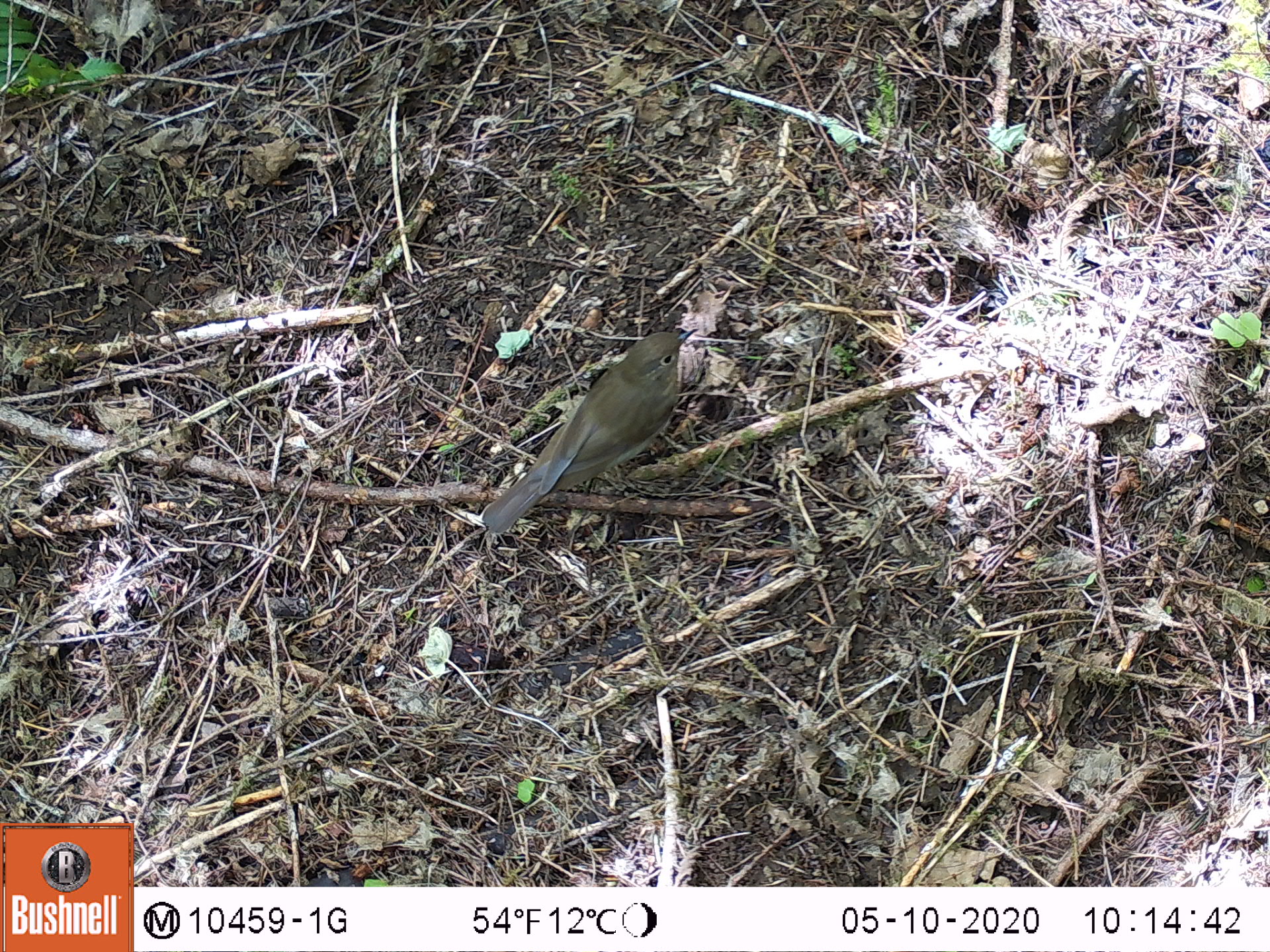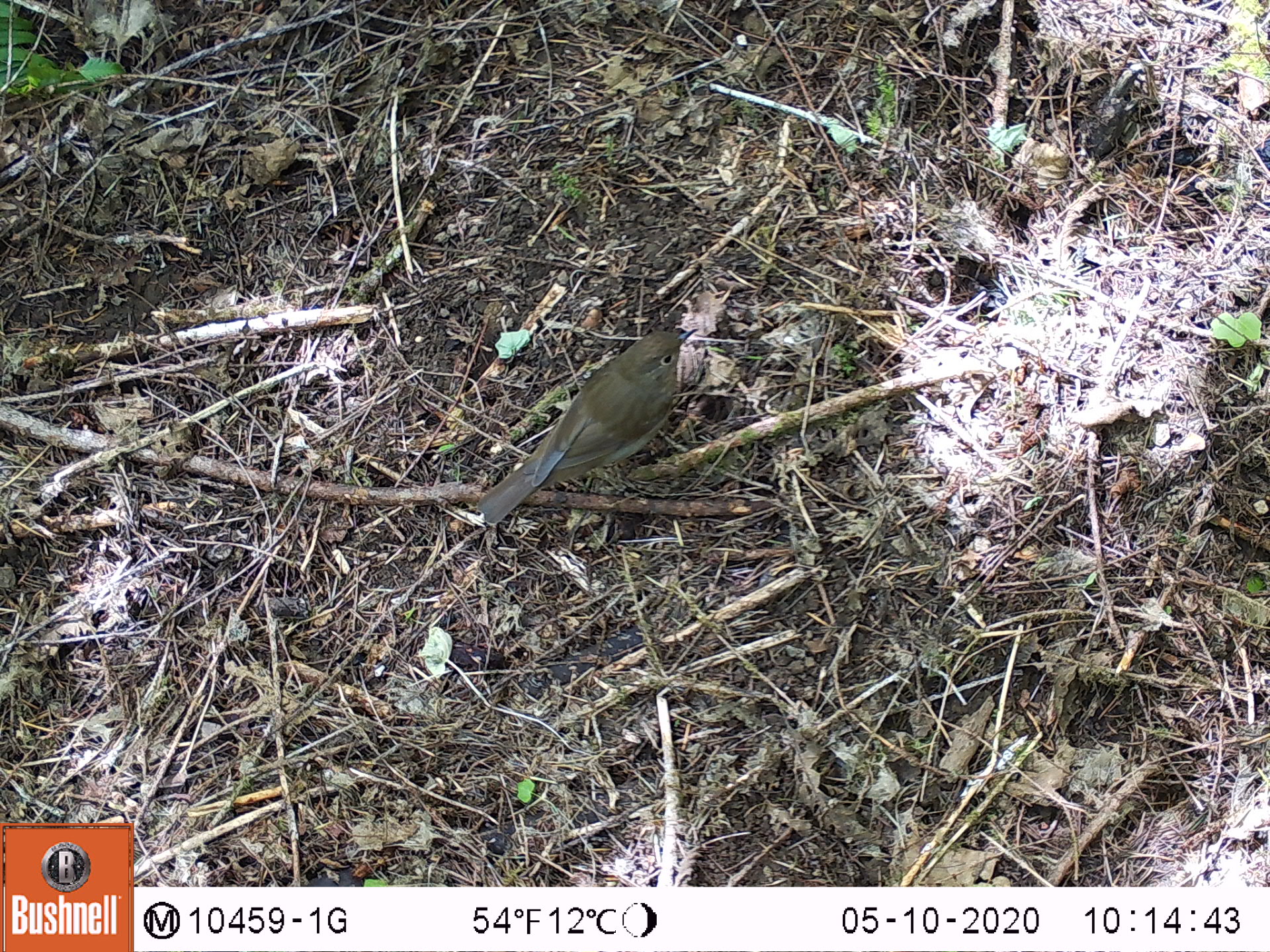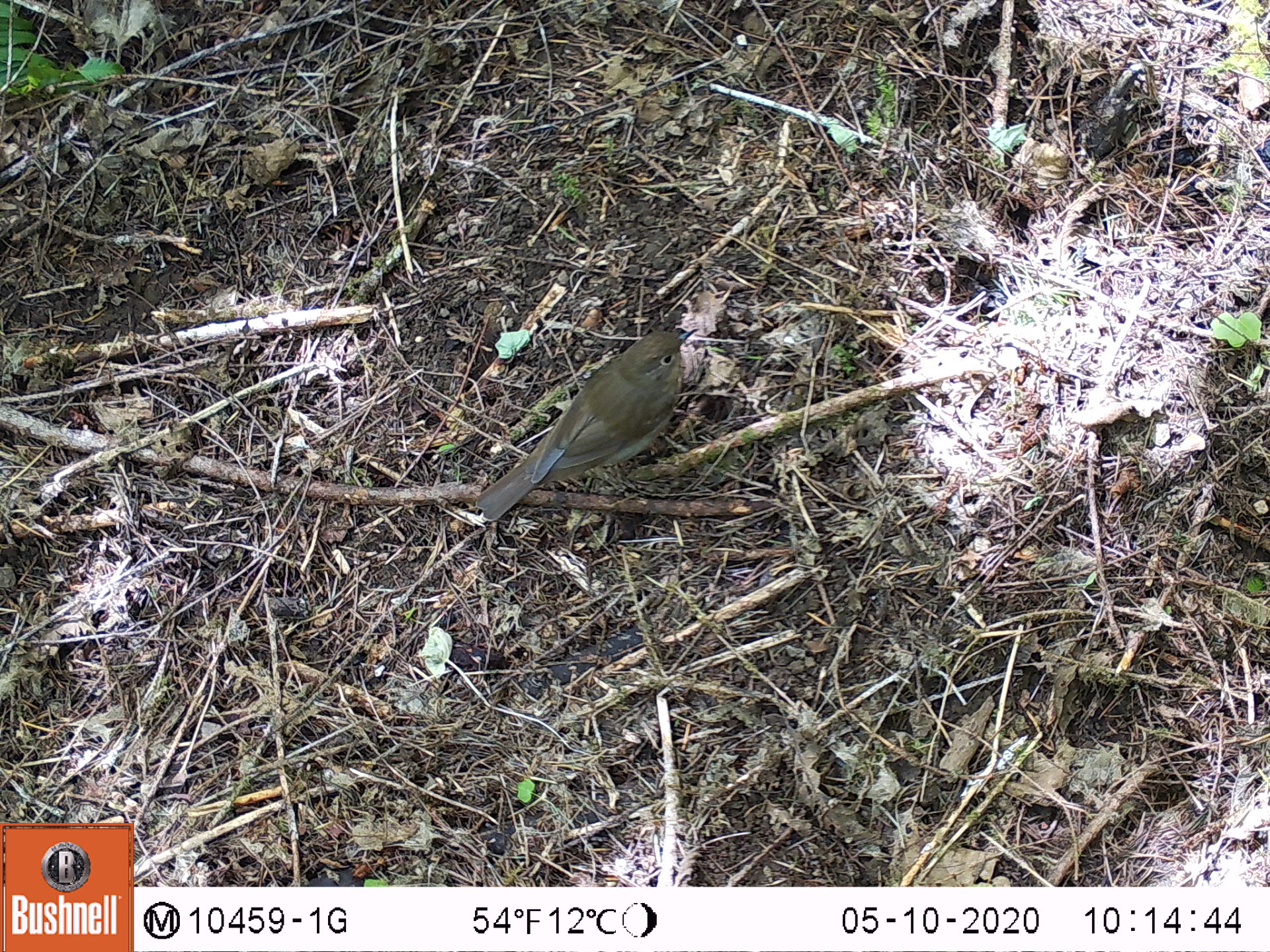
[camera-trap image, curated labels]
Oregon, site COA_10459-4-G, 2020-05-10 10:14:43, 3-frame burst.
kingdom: Animalia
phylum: Chordata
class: Aves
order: Passeriformes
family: Turdidae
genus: Catharus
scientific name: Catharus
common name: brown thrushes and nightingale-thrushes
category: catharus species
Catharus species (brown thrushes and nightingale-thrushes) (Catharus).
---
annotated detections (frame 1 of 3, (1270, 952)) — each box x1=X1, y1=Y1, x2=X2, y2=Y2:
catharus species: x1=470, y1=308, x2=706, y2=552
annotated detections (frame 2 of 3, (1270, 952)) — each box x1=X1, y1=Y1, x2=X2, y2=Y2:
catharus species: x1=456, y1=306, x2=711, y2=554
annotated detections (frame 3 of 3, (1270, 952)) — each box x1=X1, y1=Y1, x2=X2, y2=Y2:
catharus species: x1=454, y1=310, x2=713, y2=542